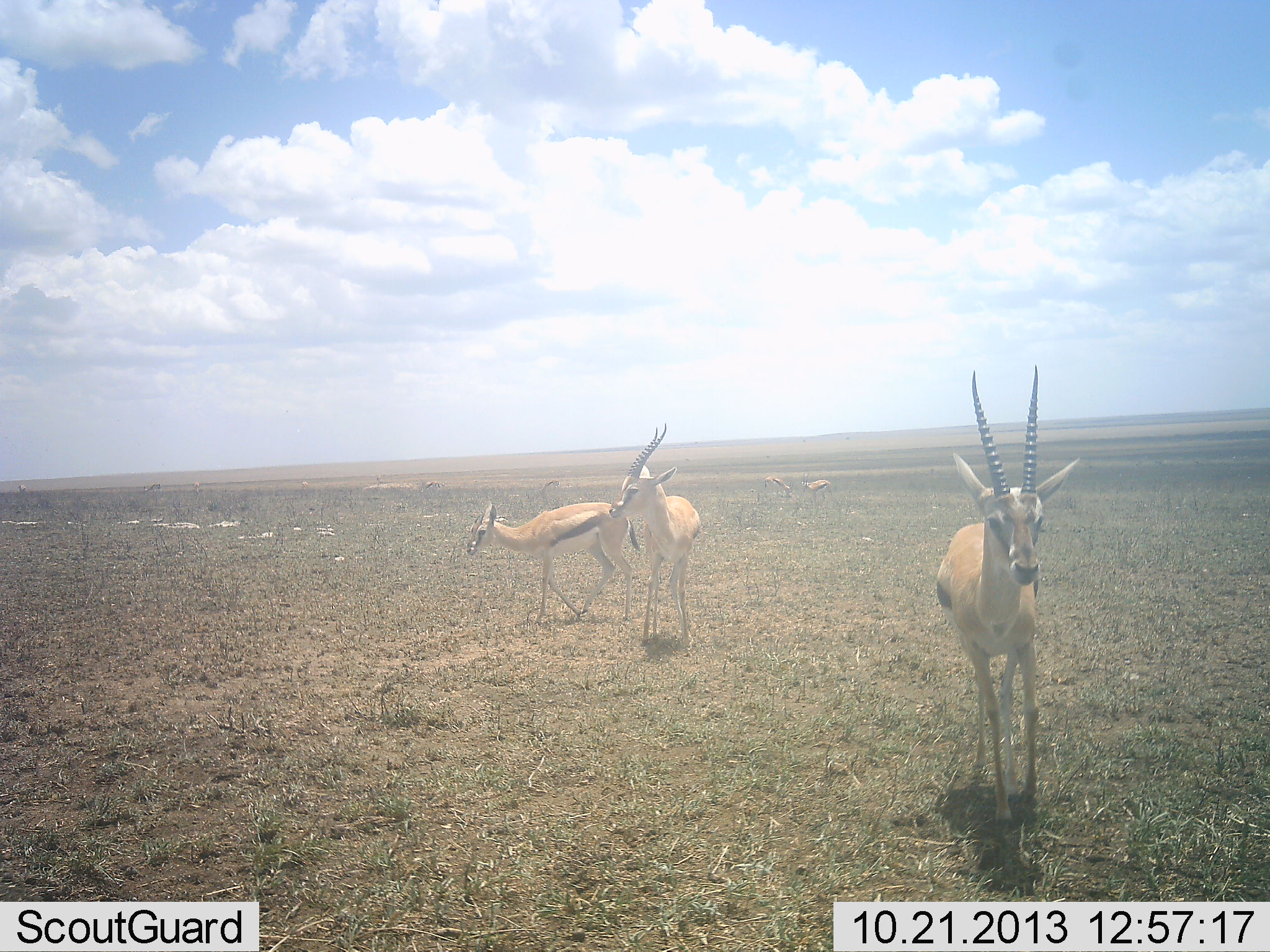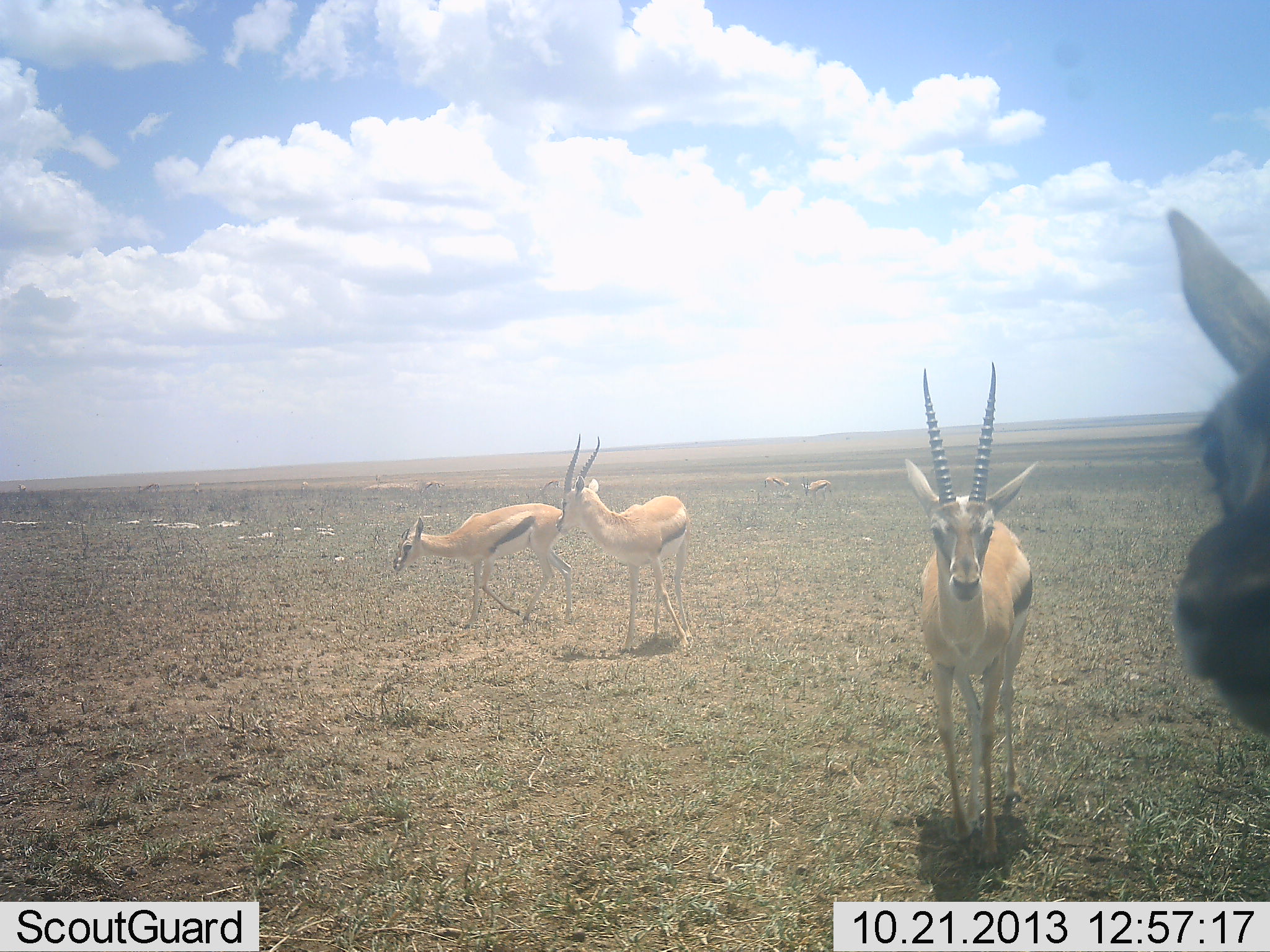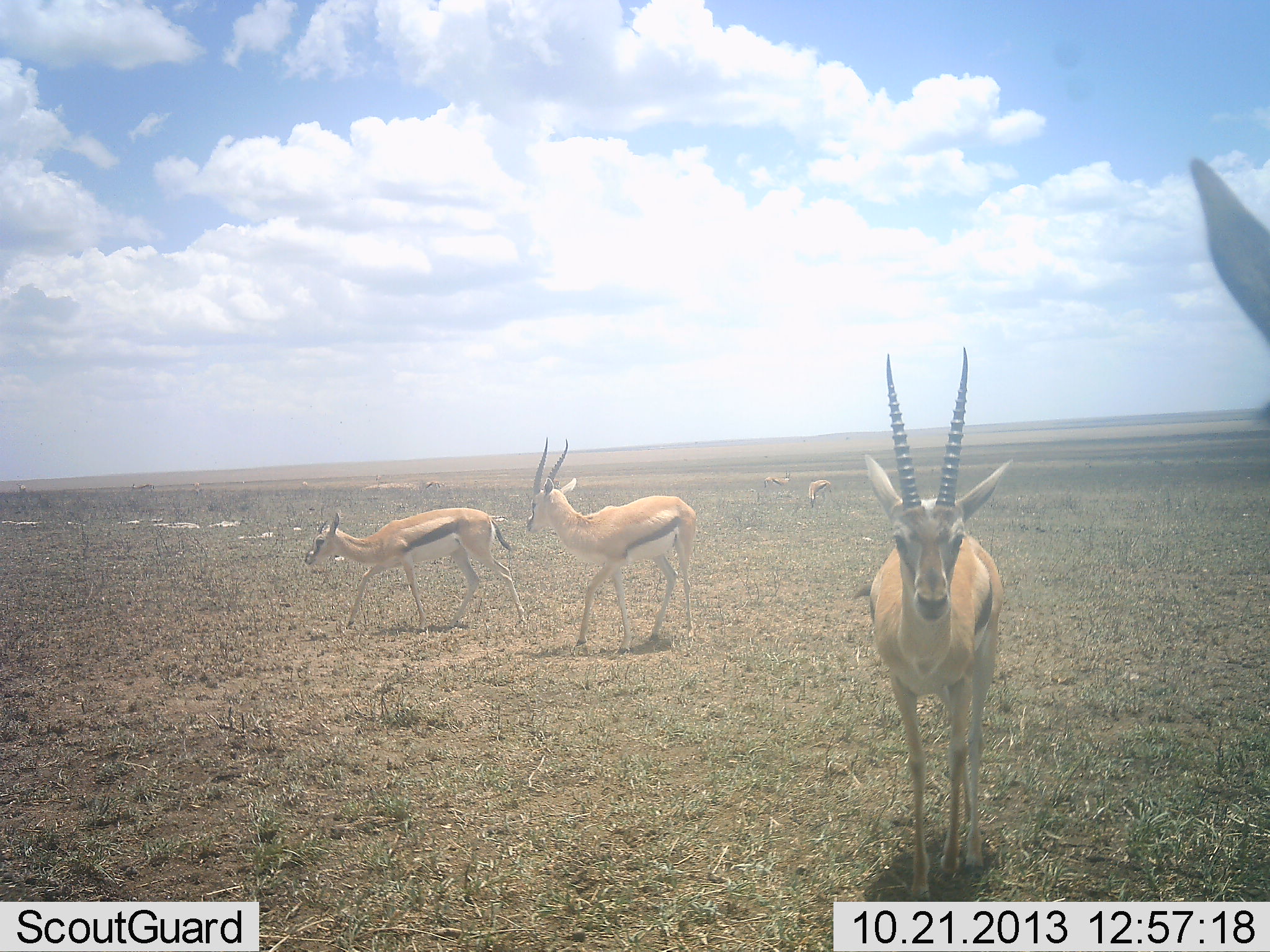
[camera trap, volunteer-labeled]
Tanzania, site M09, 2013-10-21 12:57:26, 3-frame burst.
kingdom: Animalia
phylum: Chordata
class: Mammalia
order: Artiodactyla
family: Bovidae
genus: Eudorcas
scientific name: Eudorcas thomsonii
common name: thomson's gazelle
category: gazellethomsons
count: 5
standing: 50%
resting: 0%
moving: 78%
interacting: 6%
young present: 0%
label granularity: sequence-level